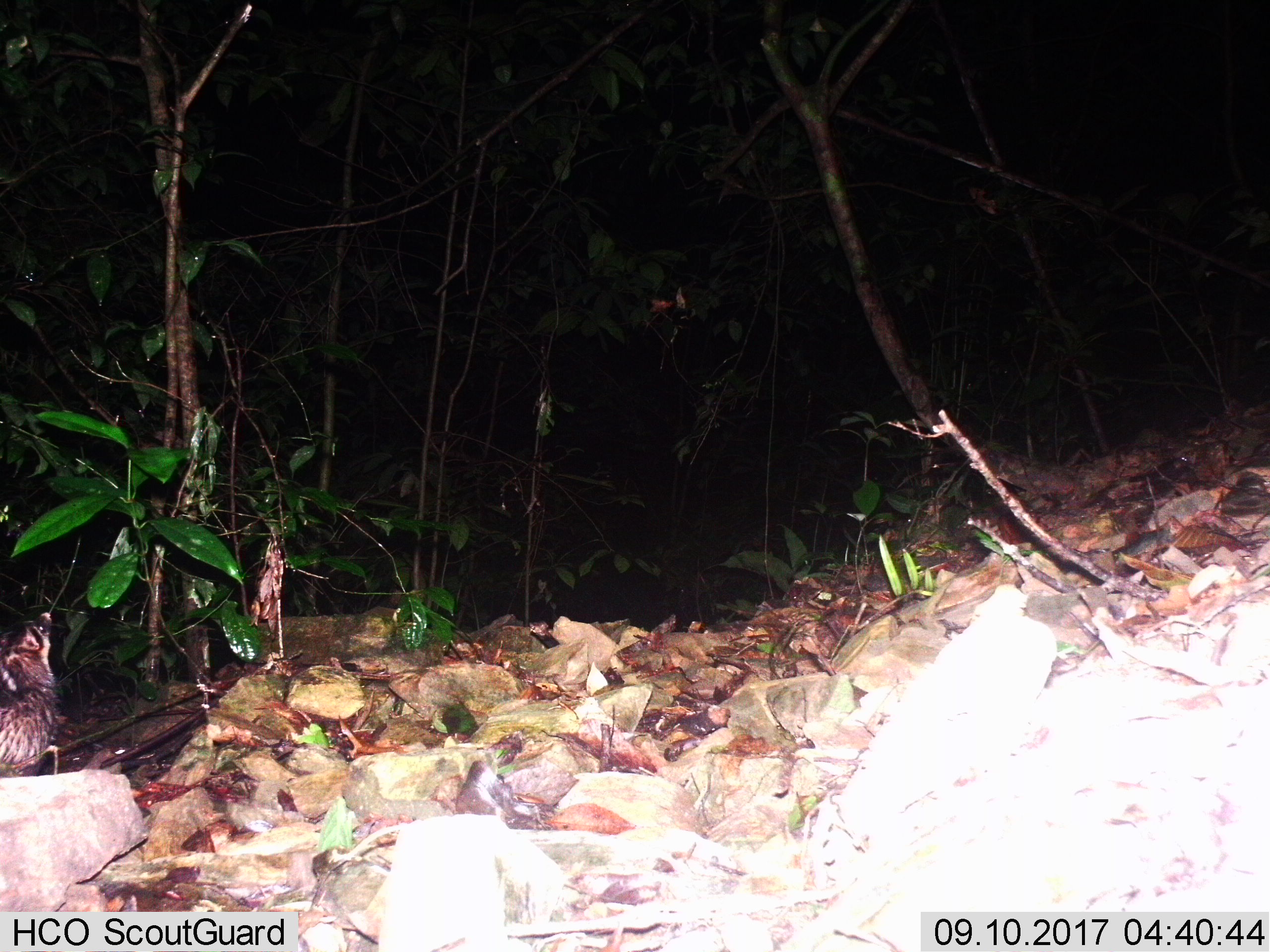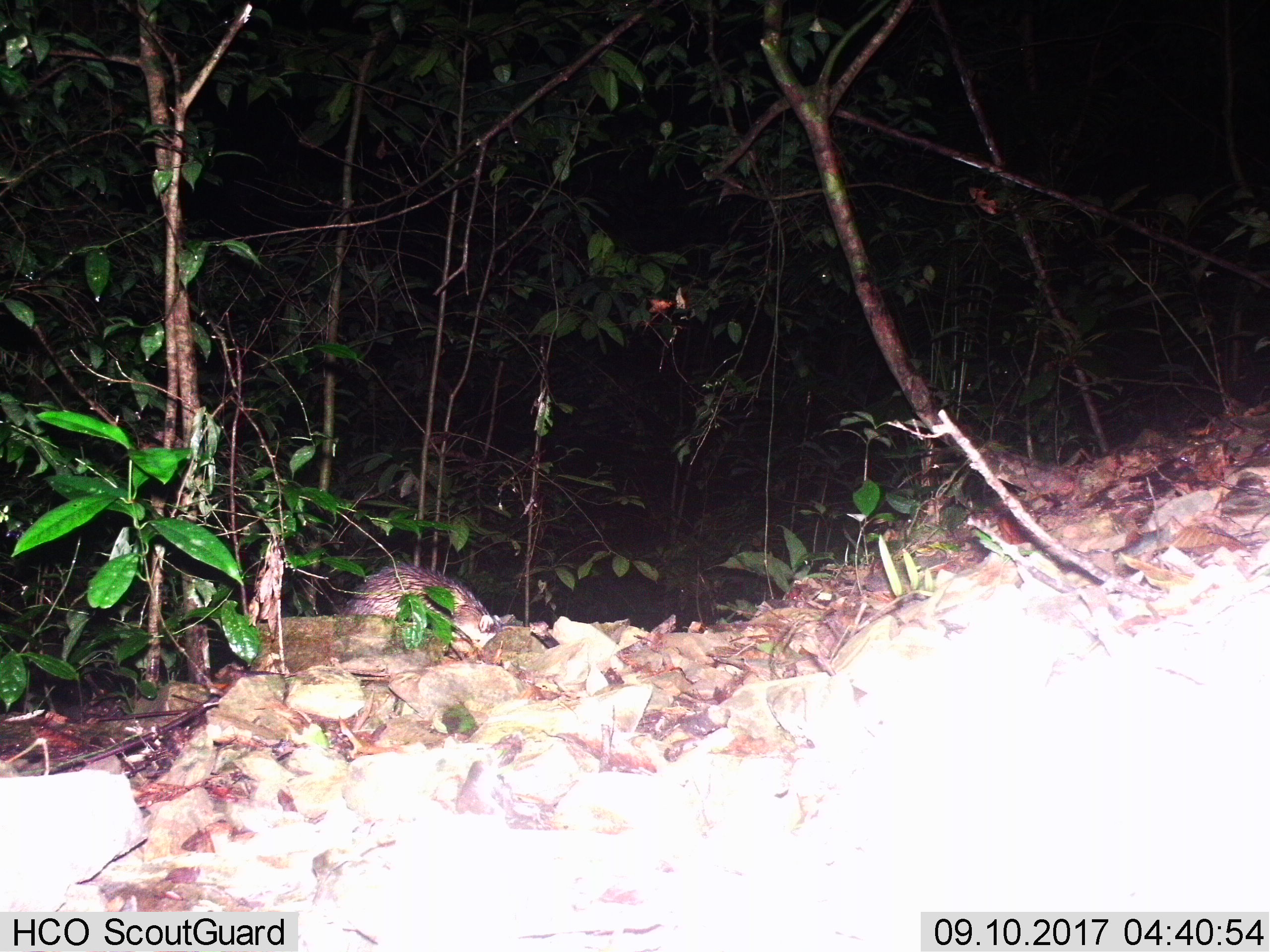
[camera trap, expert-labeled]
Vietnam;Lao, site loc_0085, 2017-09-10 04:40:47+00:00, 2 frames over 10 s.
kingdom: Animalia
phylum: Chordata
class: Mammalia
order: Carnivora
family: Mustelidae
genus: Melogale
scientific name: Melogale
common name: ferret badger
Ferret badger (Melogale). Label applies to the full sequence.